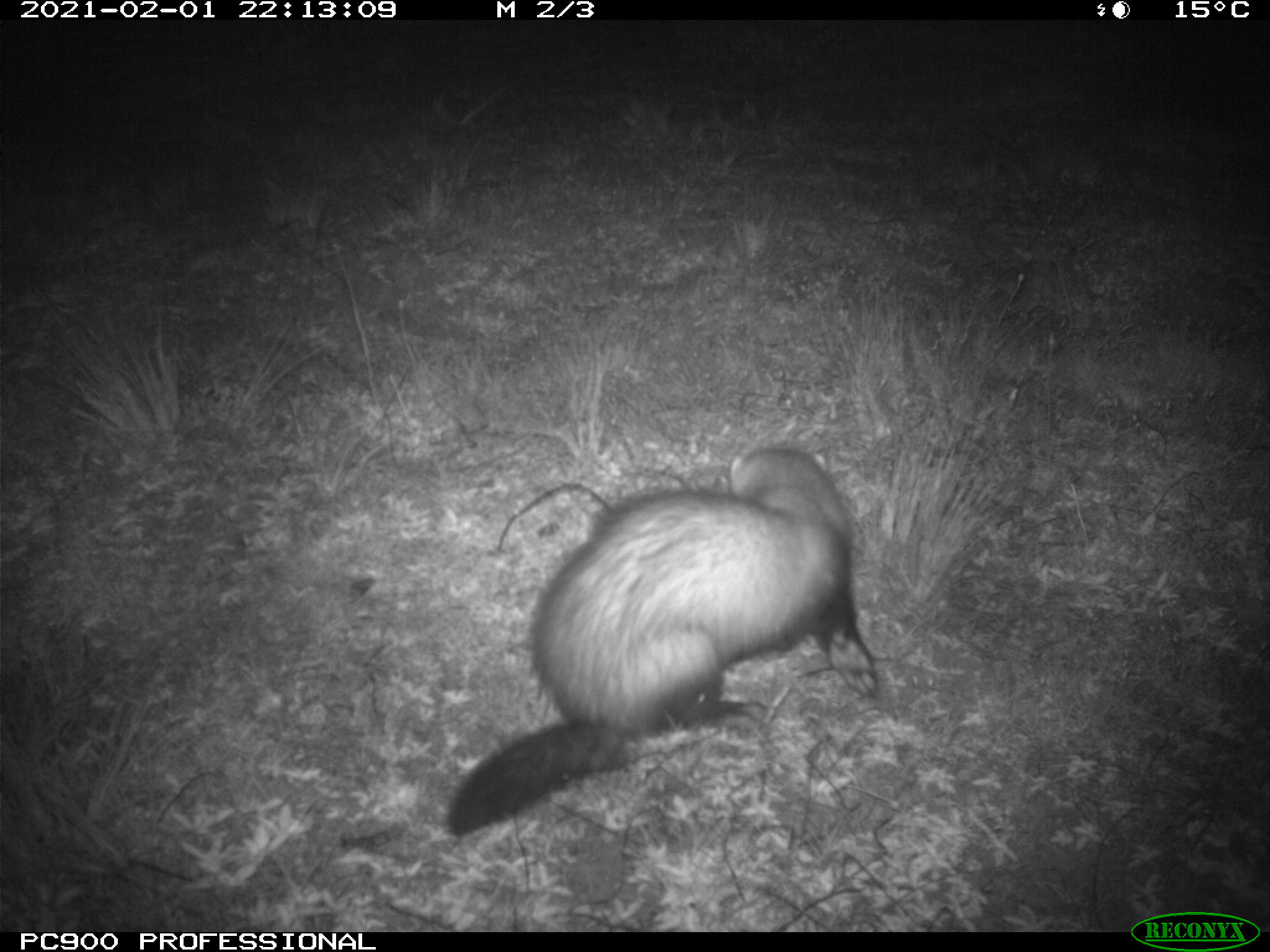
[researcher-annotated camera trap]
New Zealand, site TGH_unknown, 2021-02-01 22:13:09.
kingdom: Animalia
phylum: Chordata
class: Mammalia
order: Carnivora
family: Mustelidae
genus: Mustela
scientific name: Mustela furo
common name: ferret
Ferret (Mustela furo).